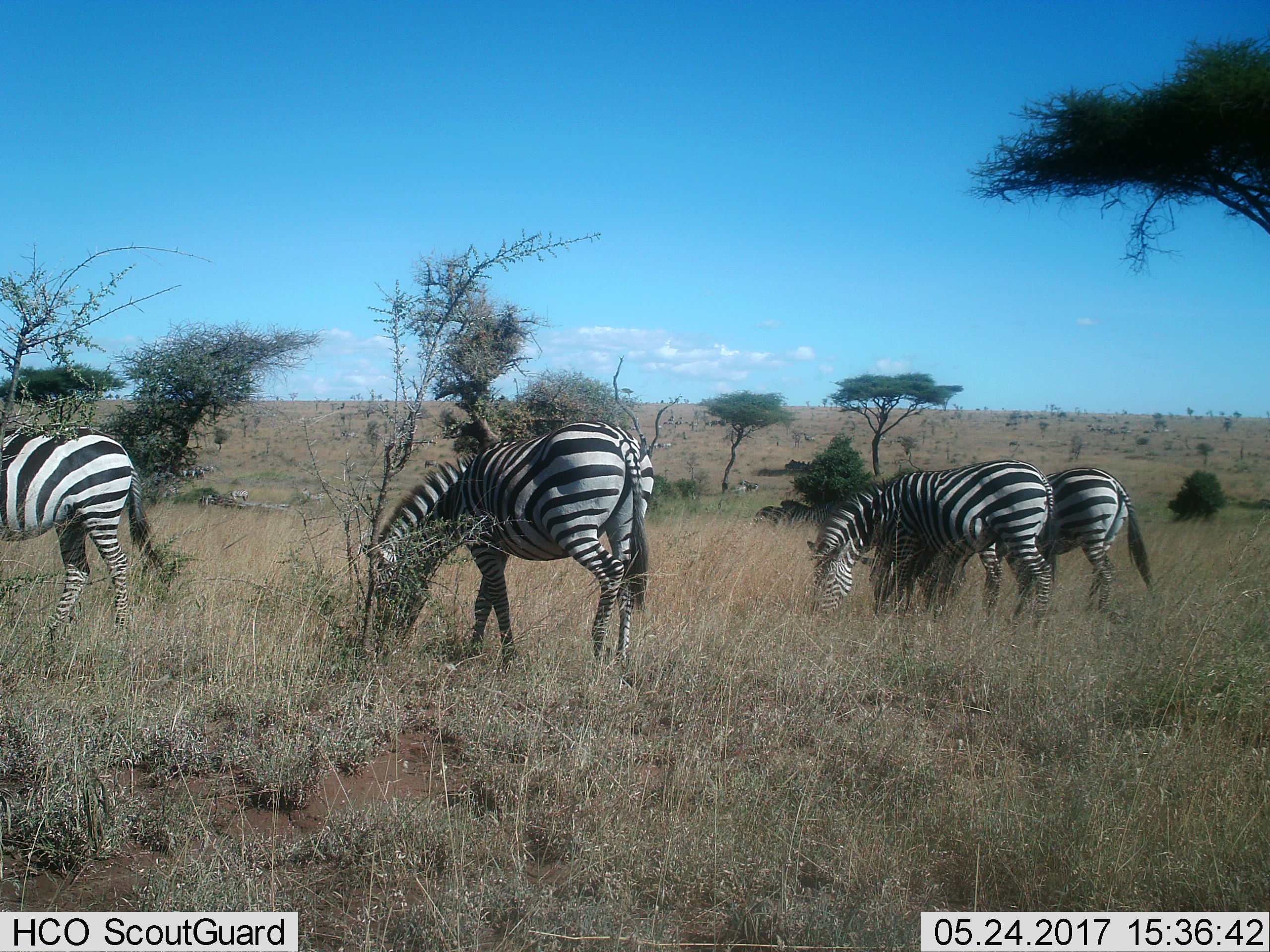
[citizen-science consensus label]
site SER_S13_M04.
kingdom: Animalia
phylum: Chordata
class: Mammalia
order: Perissodactyla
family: Equidae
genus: Equus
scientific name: Equus quagga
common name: plains zebra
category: zebraplains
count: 4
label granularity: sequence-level